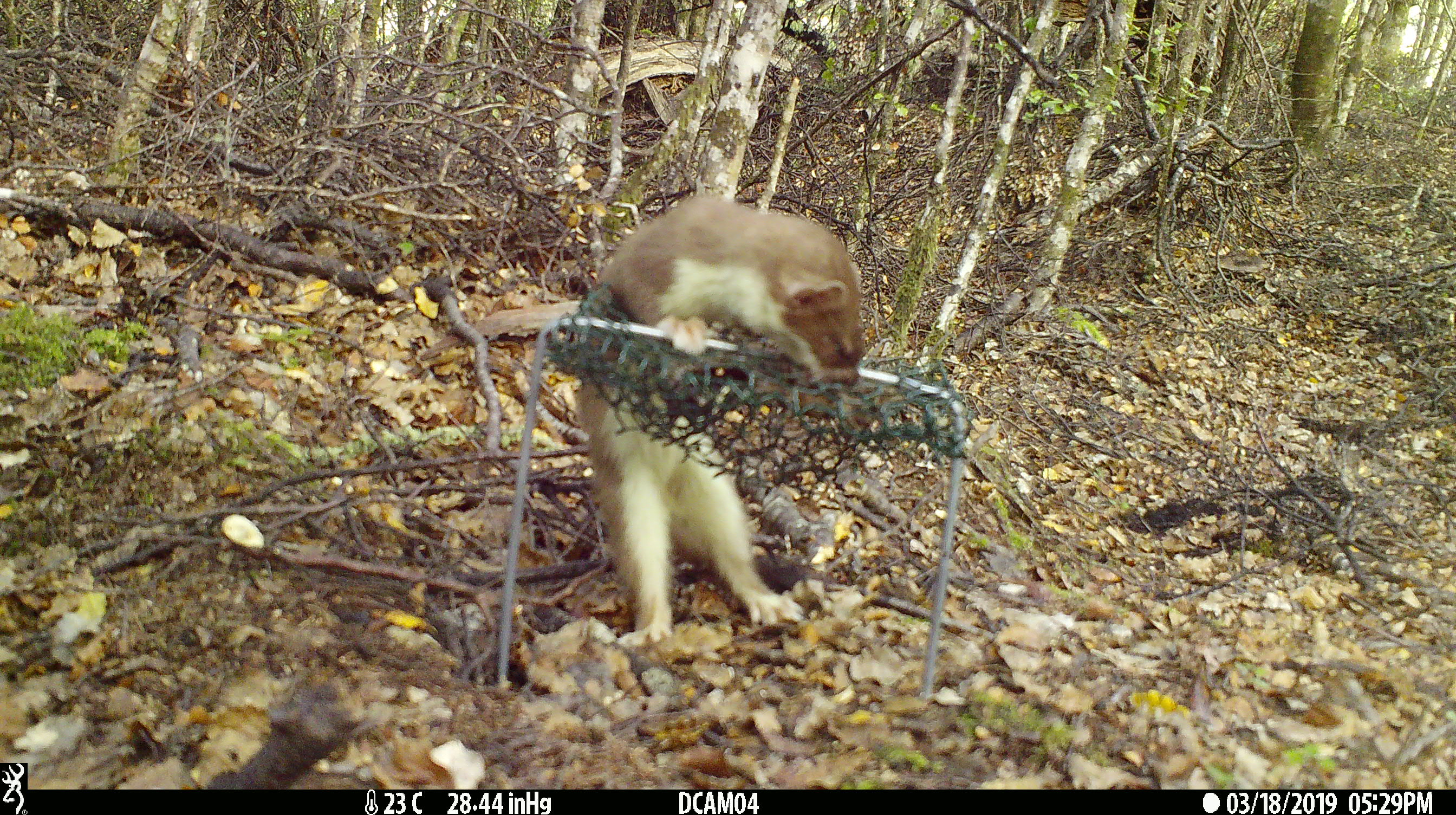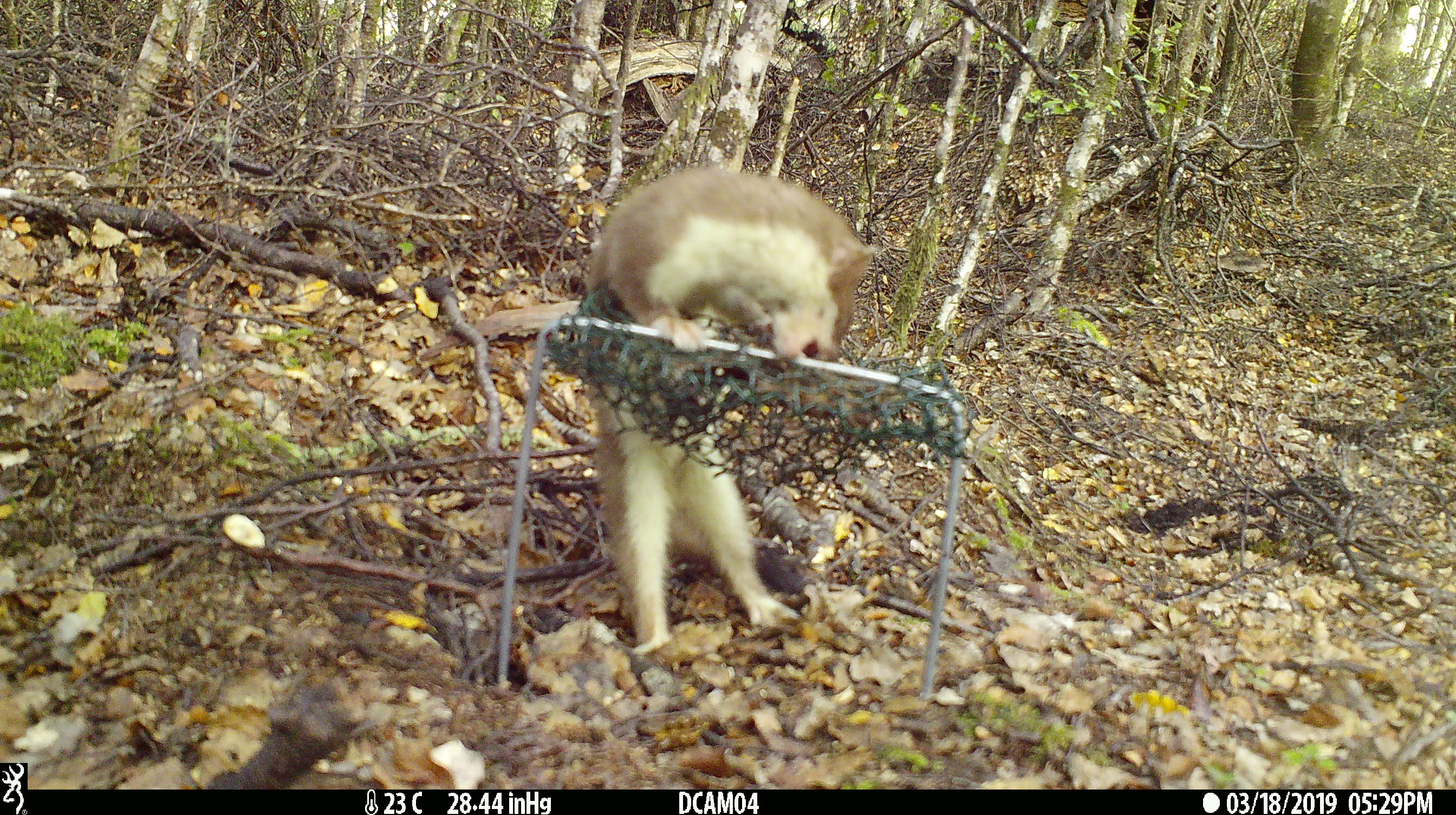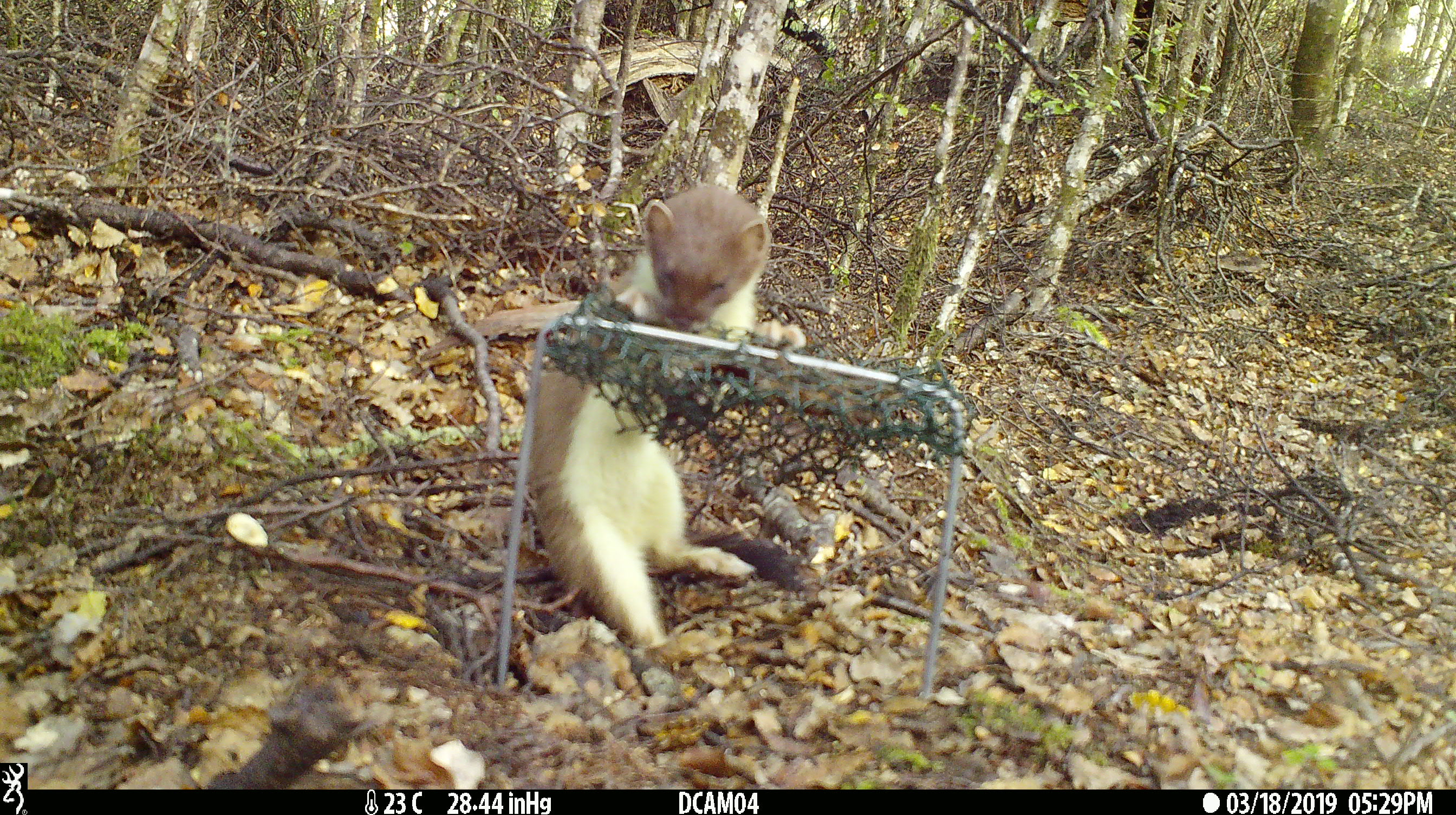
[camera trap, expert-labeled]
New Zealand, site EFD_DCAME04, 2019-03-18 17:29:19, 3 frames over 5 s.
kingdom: Animalia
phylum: Chordata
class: Mammalia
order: Carnivora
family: Mustelidae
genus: Mustela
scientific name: Mustela erminea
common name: stoat